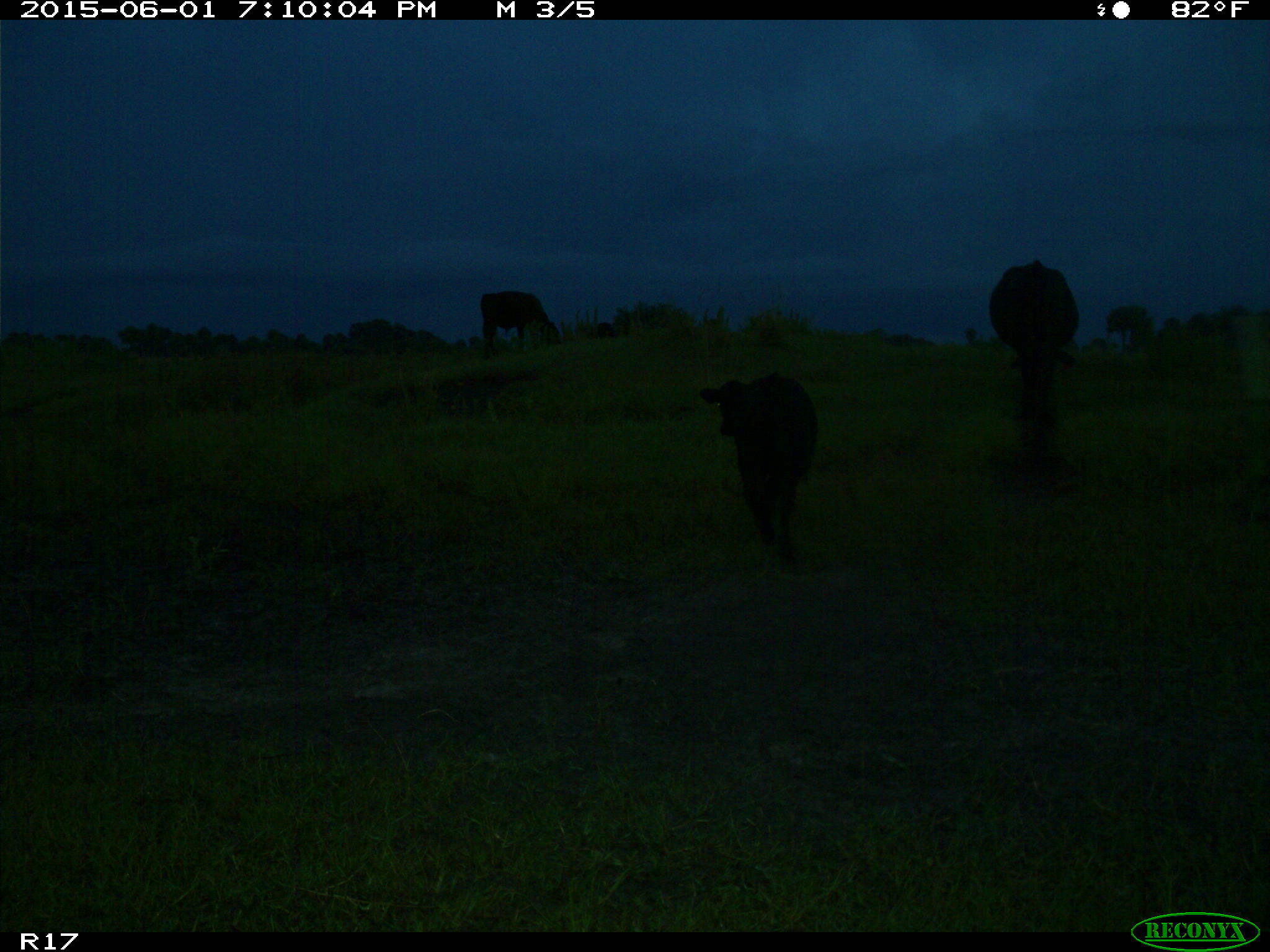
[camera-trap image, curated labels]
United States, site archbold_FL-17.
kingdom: Animalia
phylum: Chordata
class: Mammalia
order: Artiodactyla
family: Bovidae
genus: Bos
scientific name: Bos taurus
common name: domestic cow